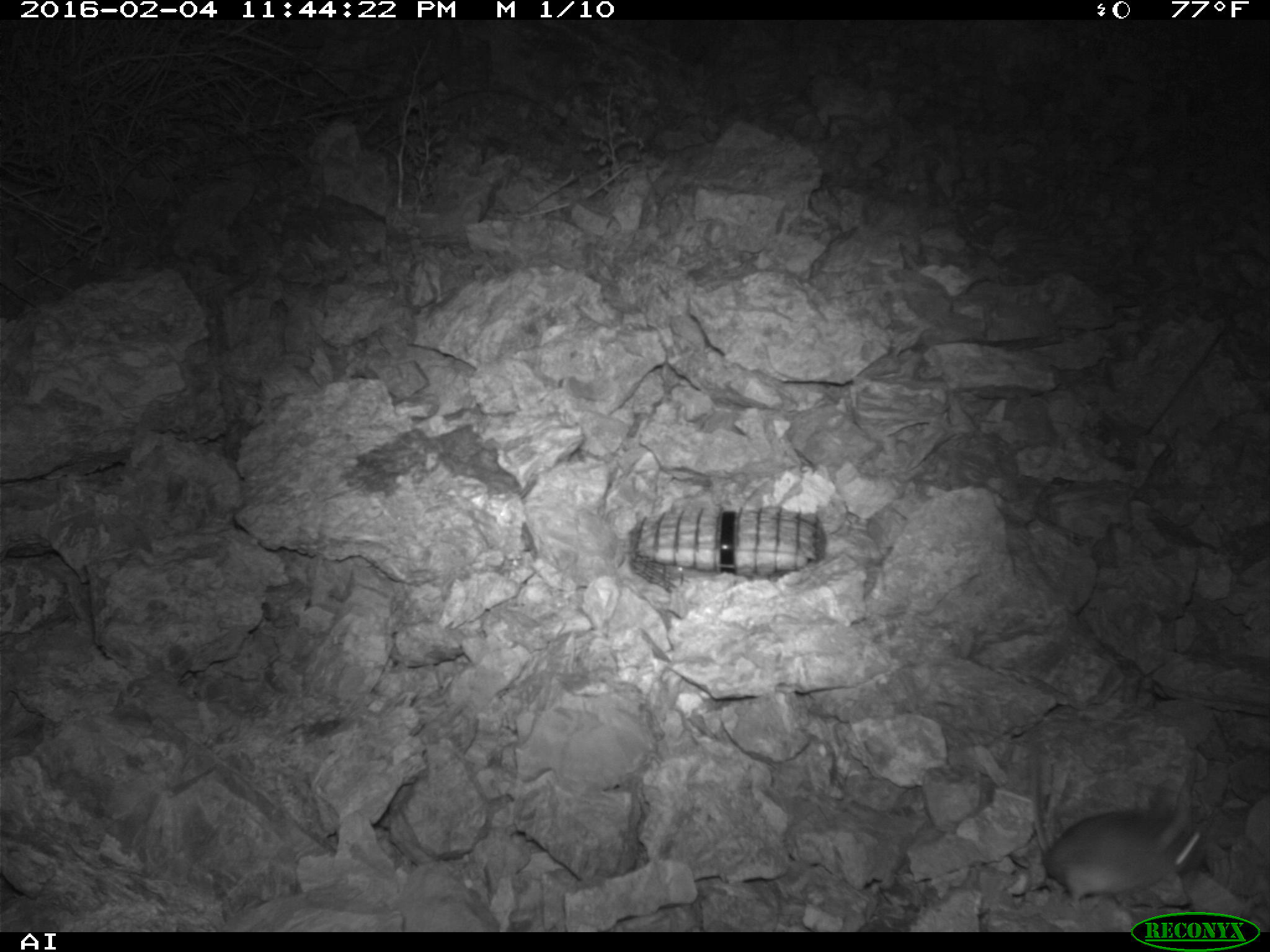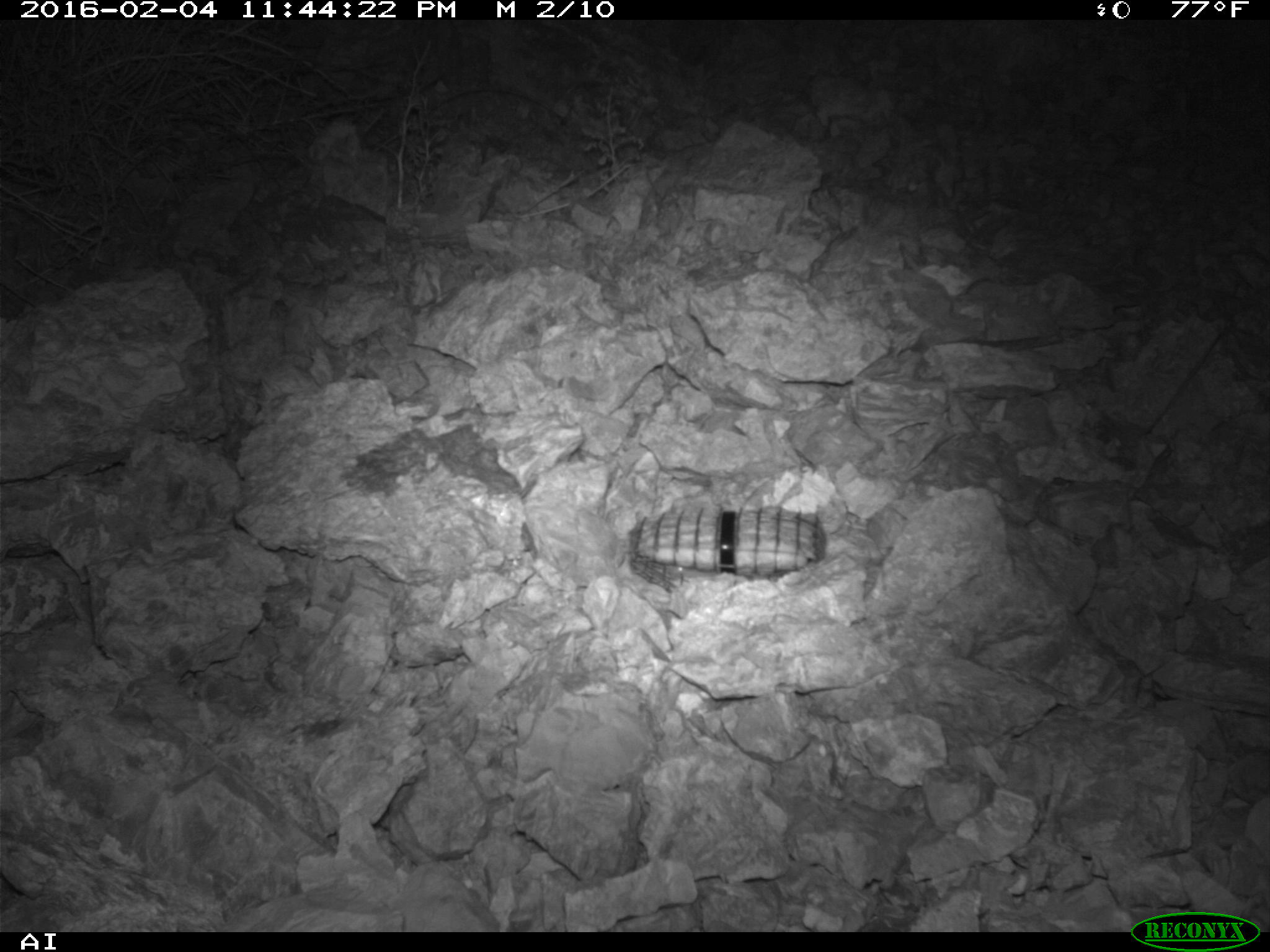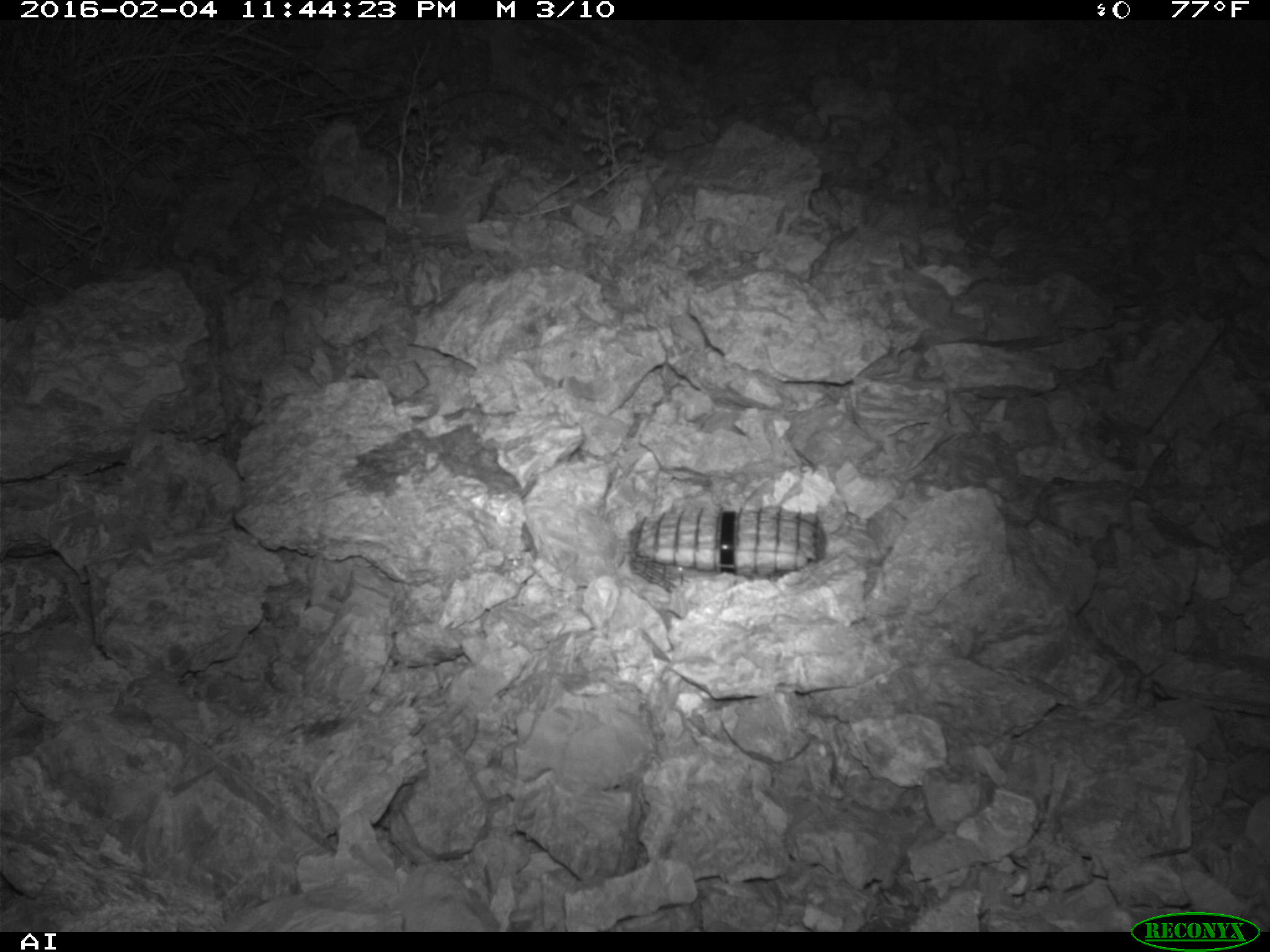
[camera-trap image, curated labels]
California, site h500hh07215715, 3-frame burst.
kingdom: Animalia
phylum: Chordata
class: Mammalia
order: Rodentia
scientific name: Rodentia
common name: rodent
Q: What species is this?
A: Rodent (Rodentia).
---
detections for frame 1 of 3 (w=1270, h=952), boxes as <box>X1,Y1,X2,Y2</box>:
rodent: <box>1028,726,1209,906</box>